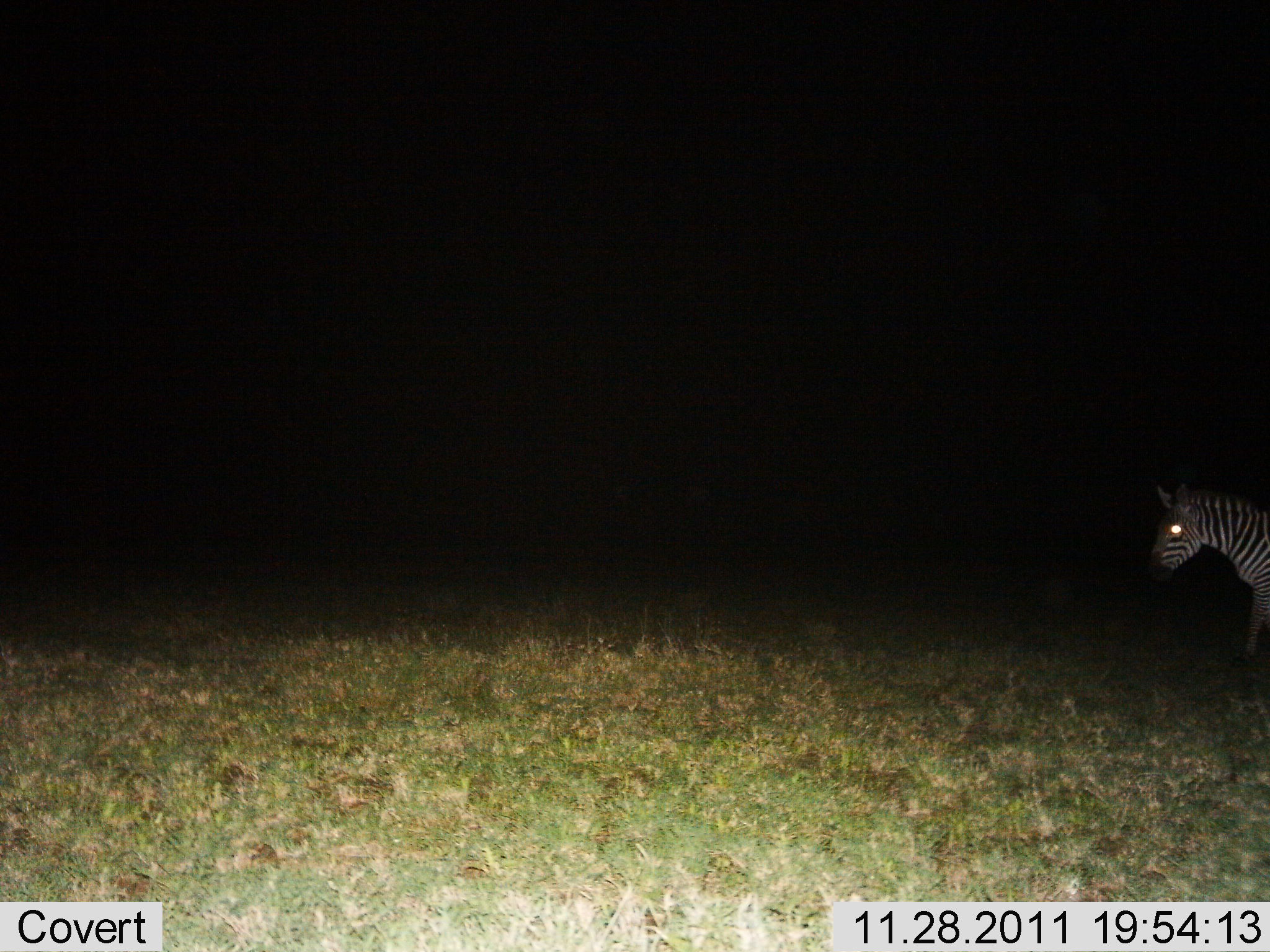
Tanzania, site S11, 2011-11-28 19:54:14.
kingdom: Animalia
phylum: Chordata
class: Mammalia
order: Perissodactyla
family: Equidae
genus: Equus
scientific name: Equus quagga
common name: plains zebra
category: zebra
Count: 1.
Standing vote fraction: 36%.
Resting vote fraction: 0%.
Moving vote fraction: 71%.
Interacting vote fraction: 0%.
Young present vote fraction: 0%.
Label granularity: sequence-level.